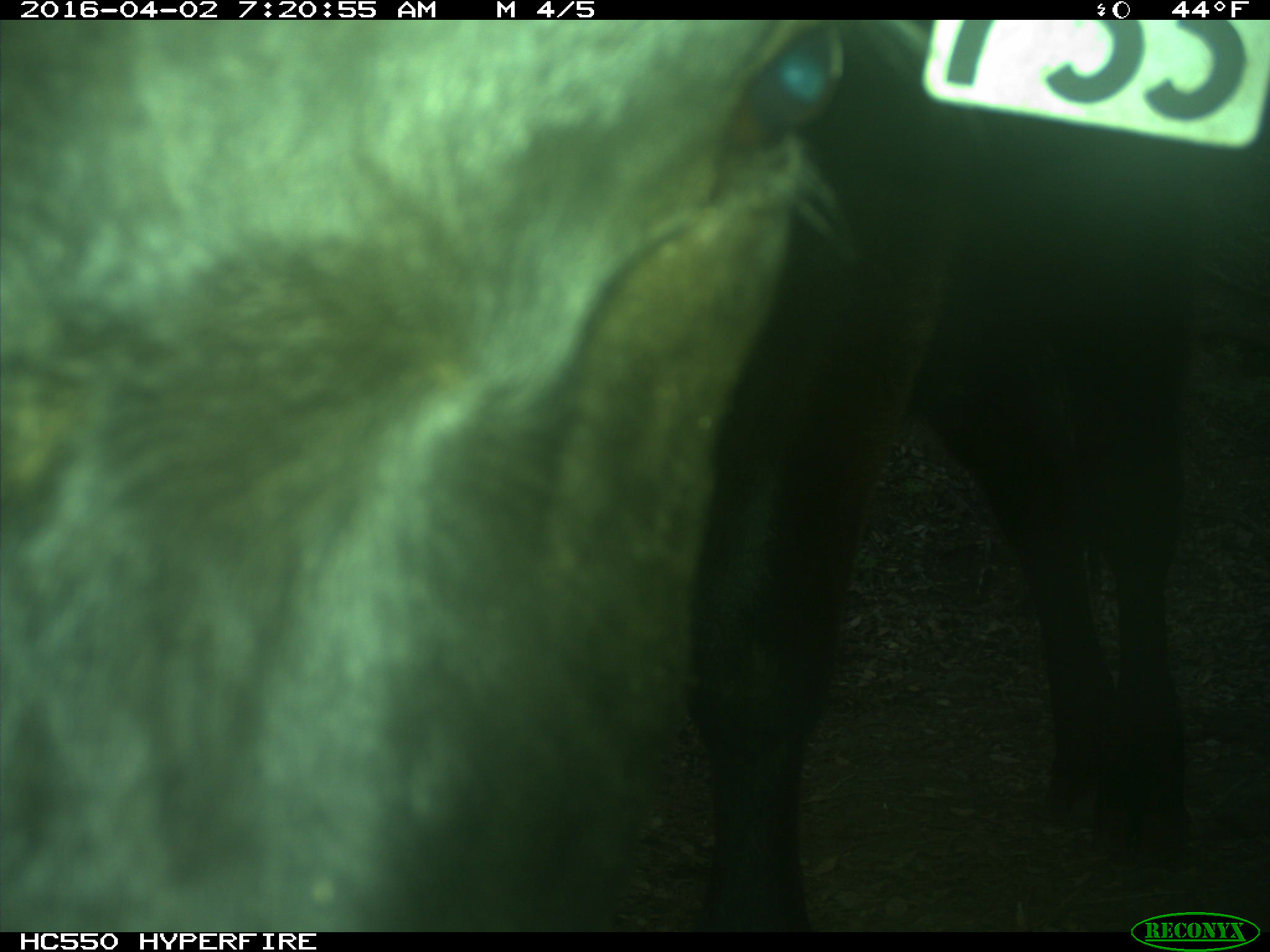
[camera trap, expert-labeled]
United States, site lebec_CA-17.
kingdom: Animalia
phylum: Chordata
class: Mammalia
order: Artiodactyla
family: Bovidae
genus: Bos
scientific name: Bos taurus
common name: domestic cow